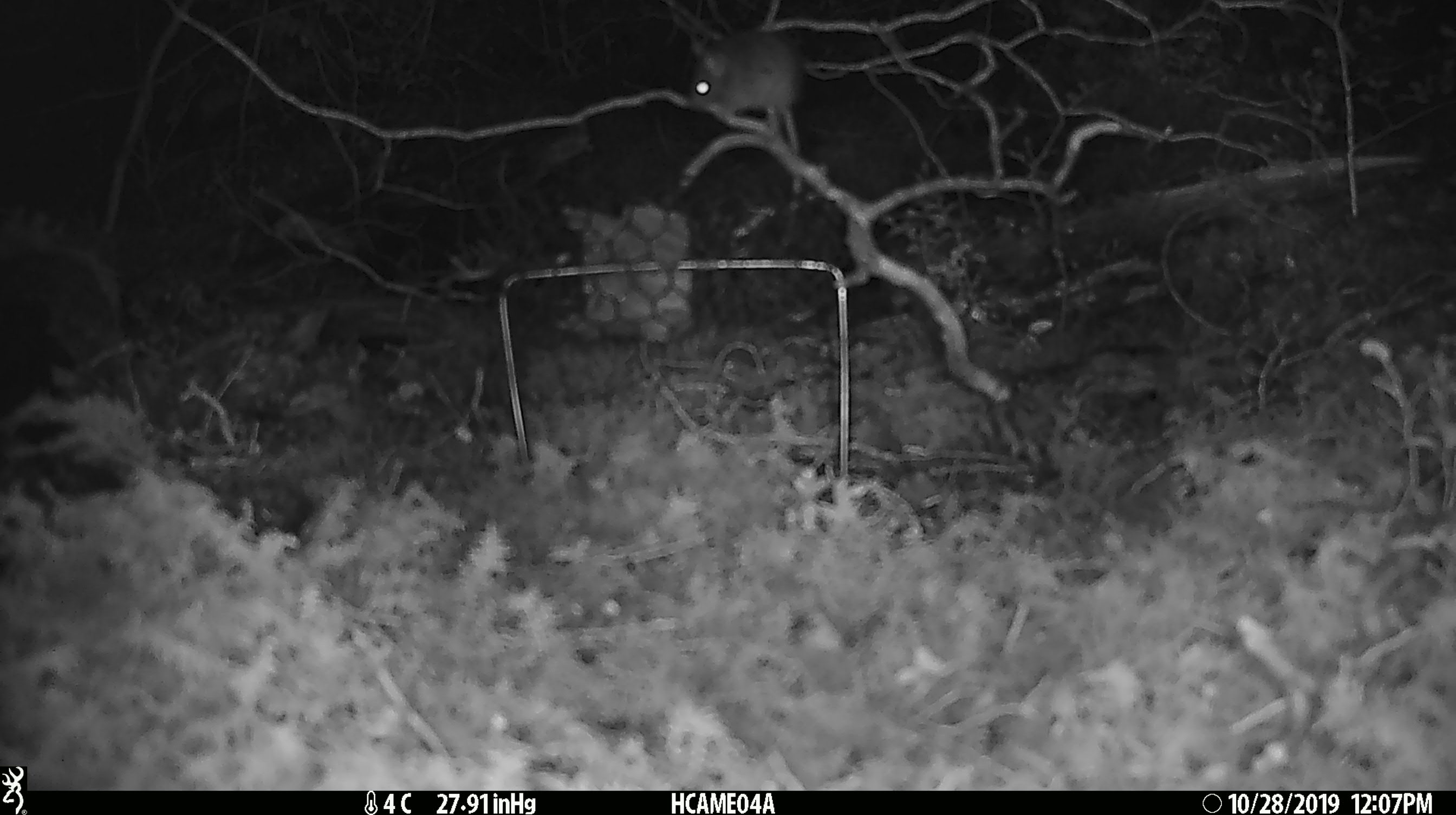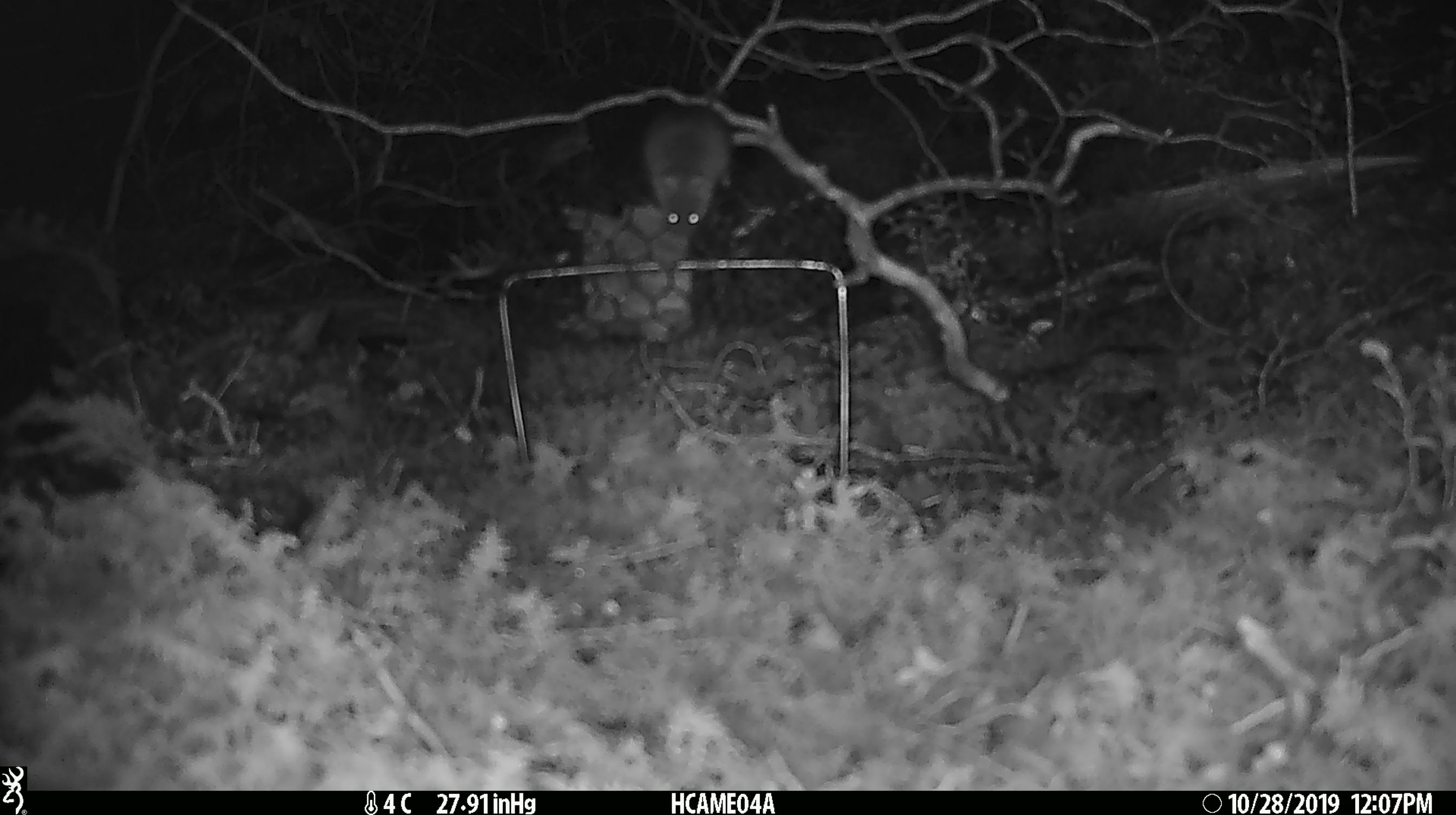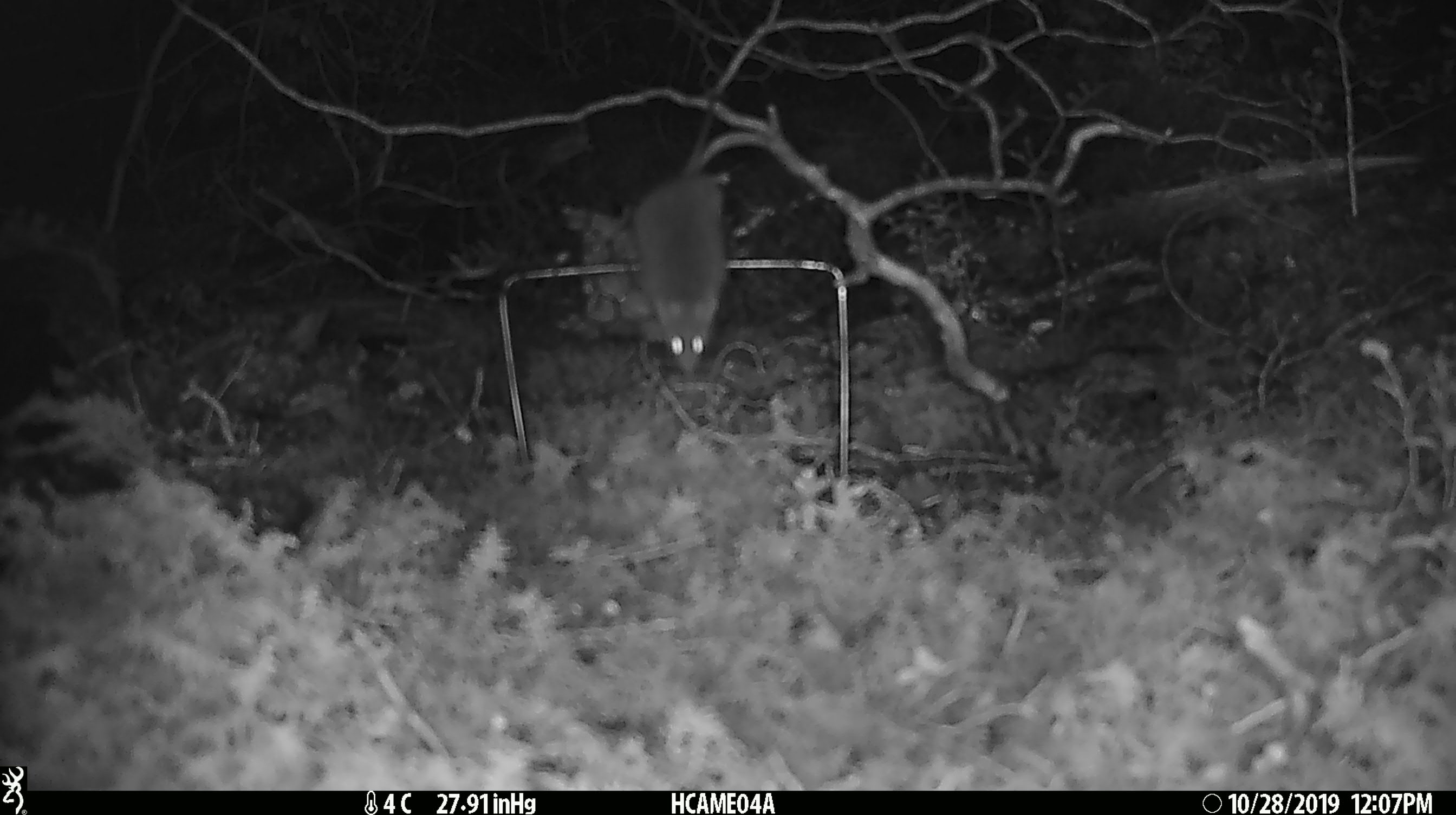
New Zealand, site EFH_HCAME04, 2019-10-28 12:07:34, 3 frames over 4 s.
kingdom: Animalia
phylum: Chordata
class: Mammalia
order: Rodentia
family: Muridae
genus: Mus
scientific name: Mus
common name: mouse